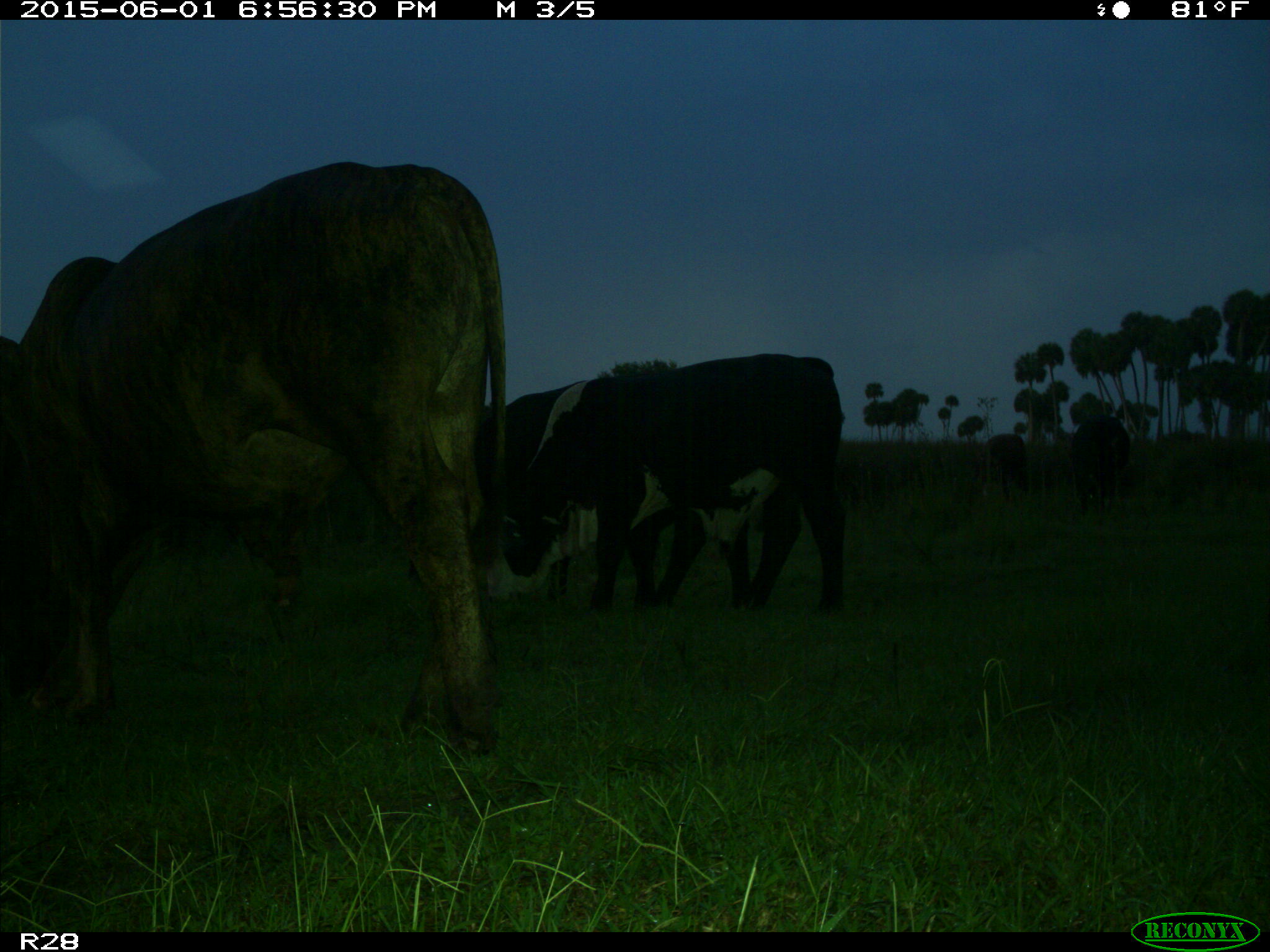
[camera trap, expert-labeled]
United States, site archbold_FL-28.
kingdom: Animalia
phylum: Chordata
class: Mammalia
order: Artiodactyla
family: Bovidae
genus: Bos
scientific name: Bos taurus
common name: domestic cow